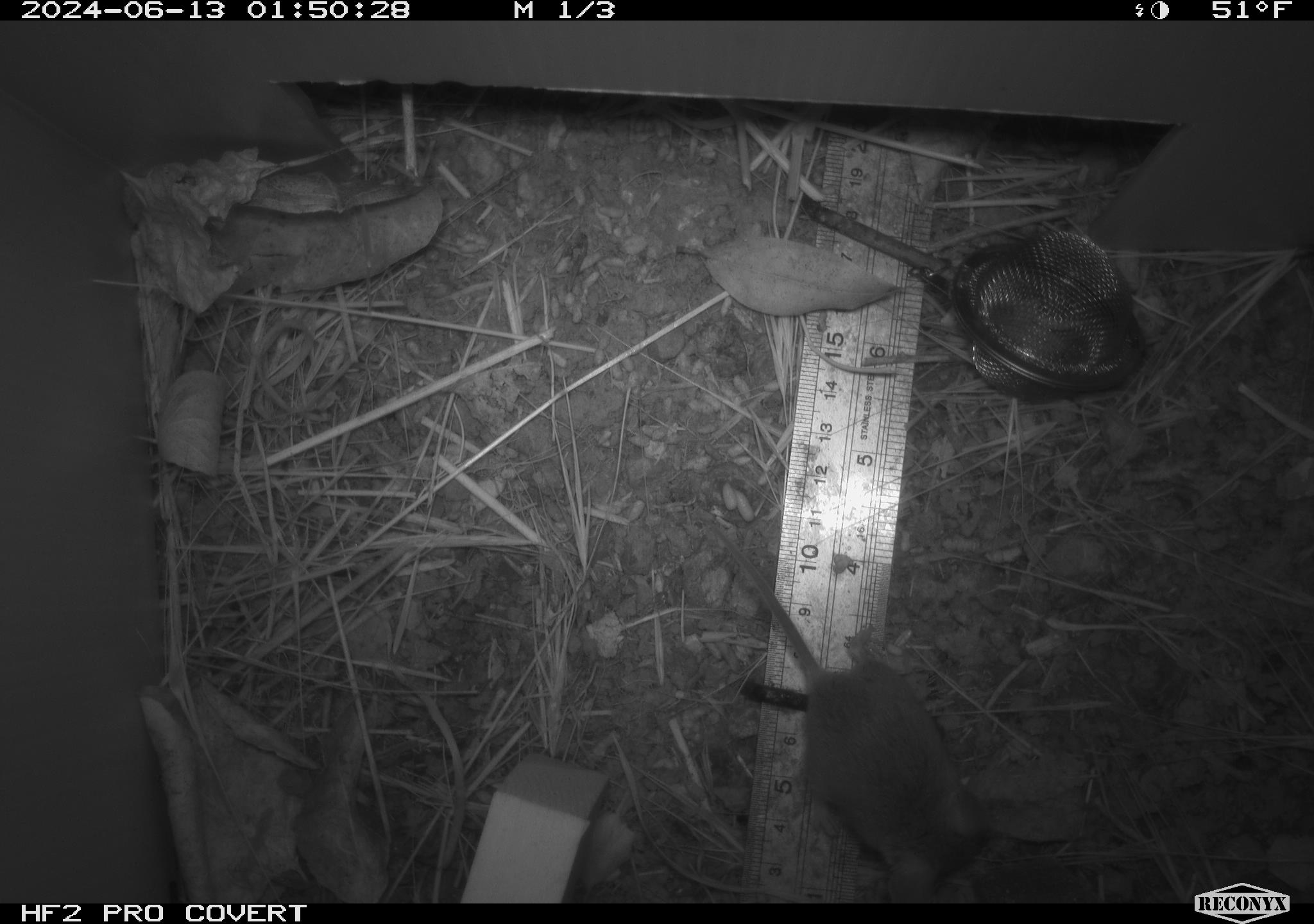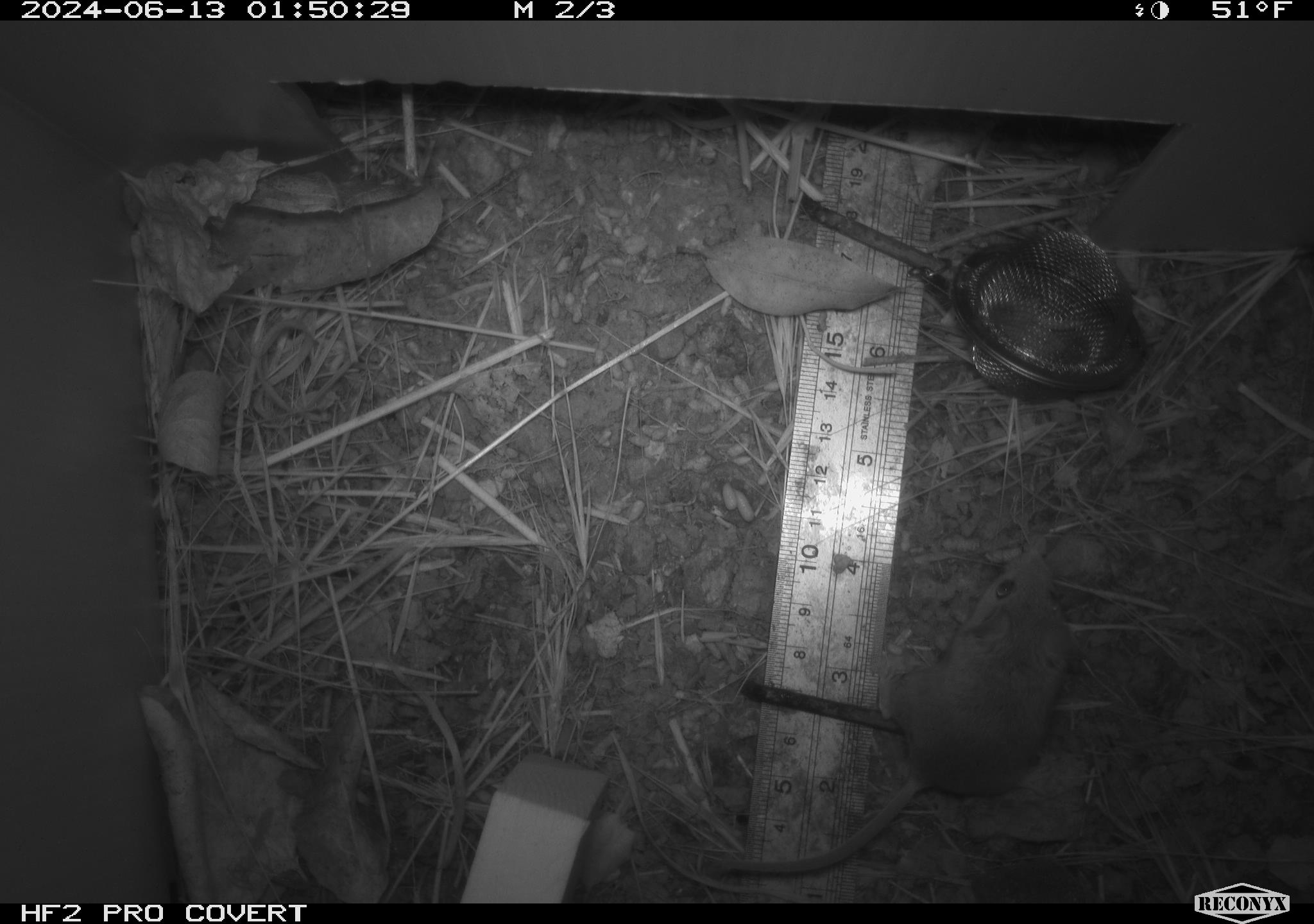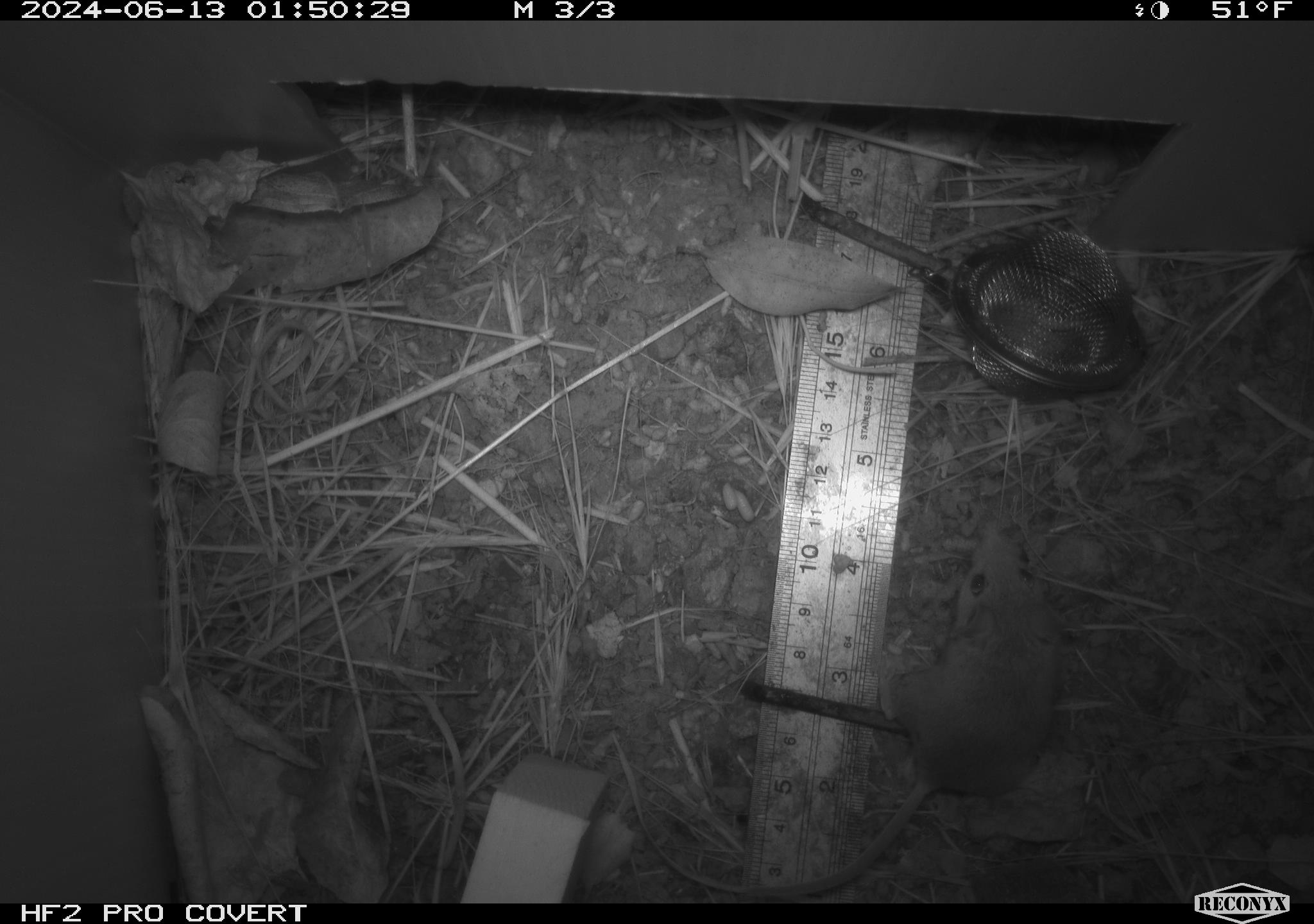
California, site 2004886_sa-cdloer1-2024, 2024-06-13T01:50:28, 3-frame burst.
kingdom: Animalia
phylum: Chordata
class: Mammalia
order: Rodentia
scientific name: Rodentia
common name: mouse species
Mouse species (Rodentia).